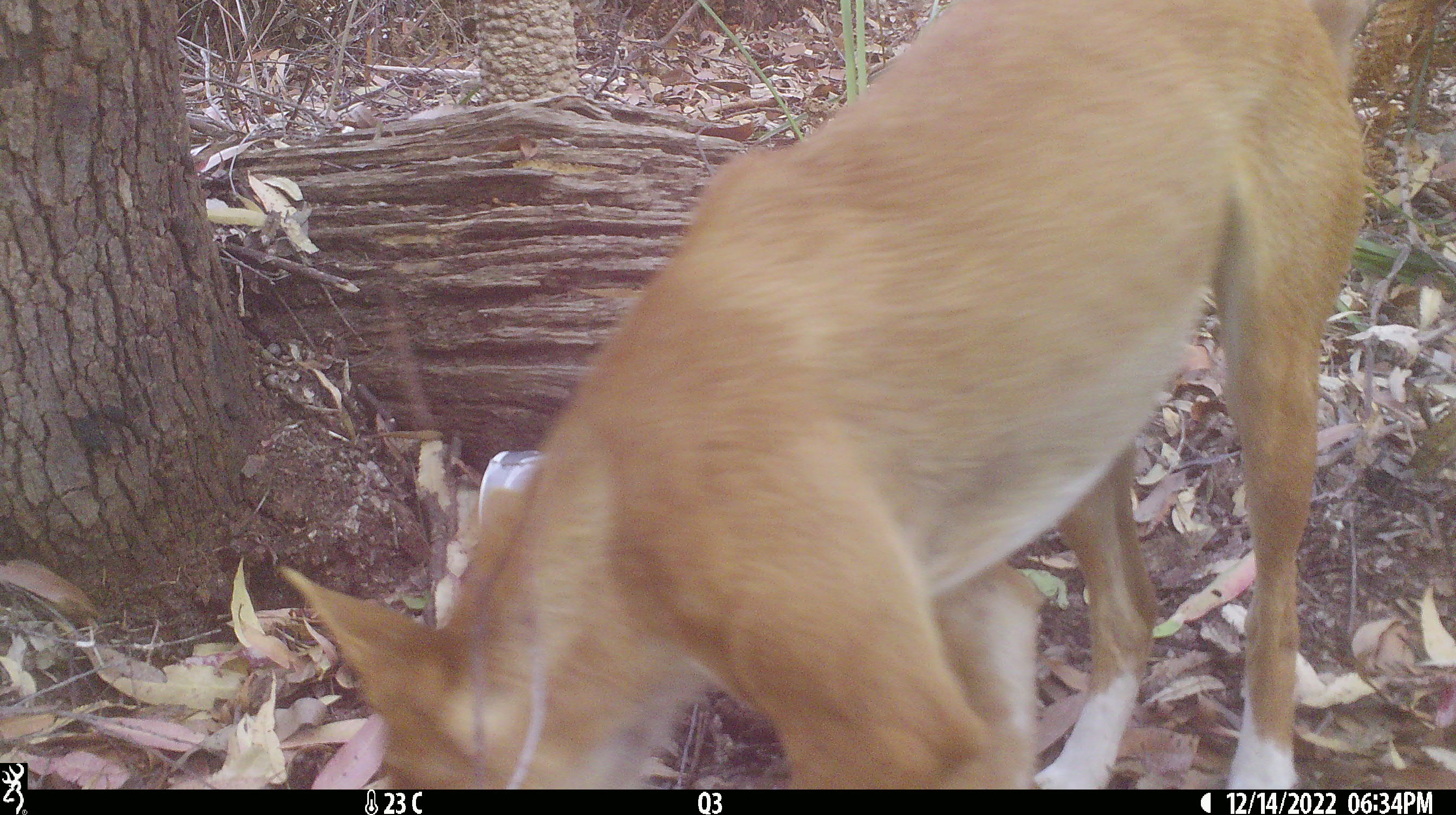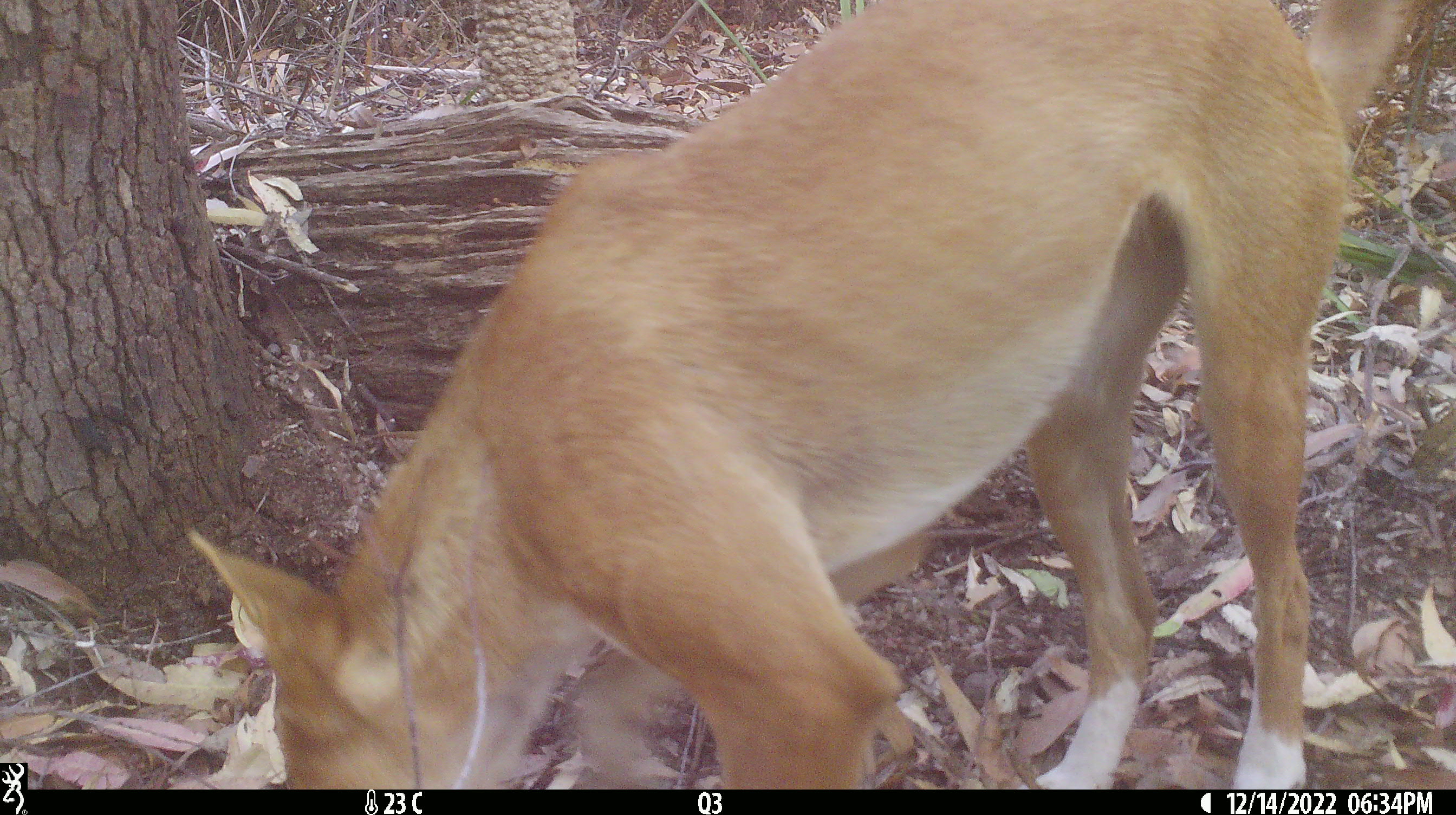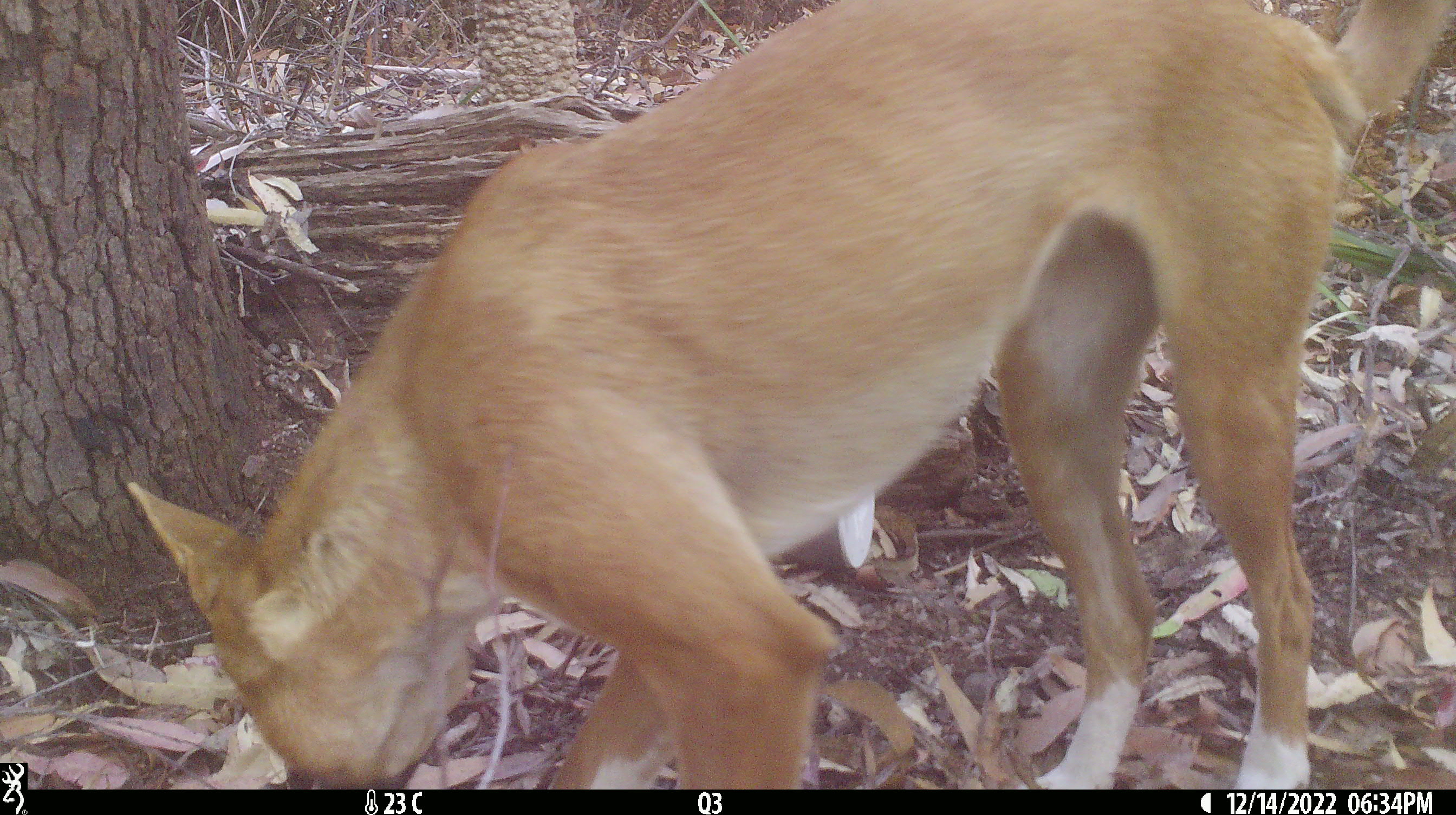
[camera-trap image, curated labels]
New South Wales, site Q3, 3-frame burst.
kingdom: Animalia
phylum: Chordata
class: Mammalia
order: Carnivora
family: Canidae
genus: Canis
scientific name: Canis familiaris dingo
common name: dingo